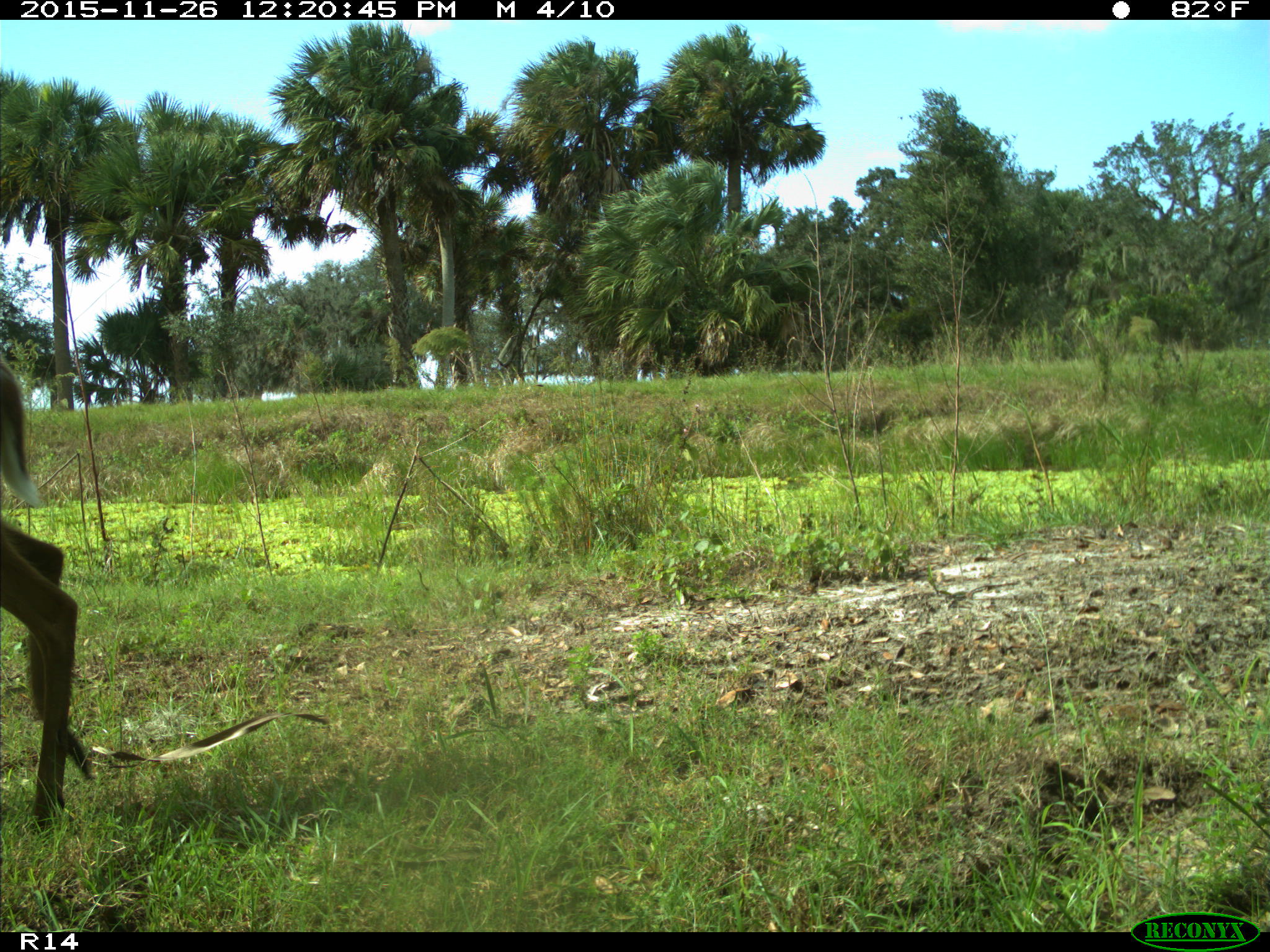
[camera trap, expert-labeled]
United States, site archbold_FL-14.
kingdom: Animalia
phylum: Chordata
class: Mammalia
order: Artiodactyla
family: Cervidae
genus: Odocoileus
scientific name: Odocoileus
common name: deer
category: unidentified deer